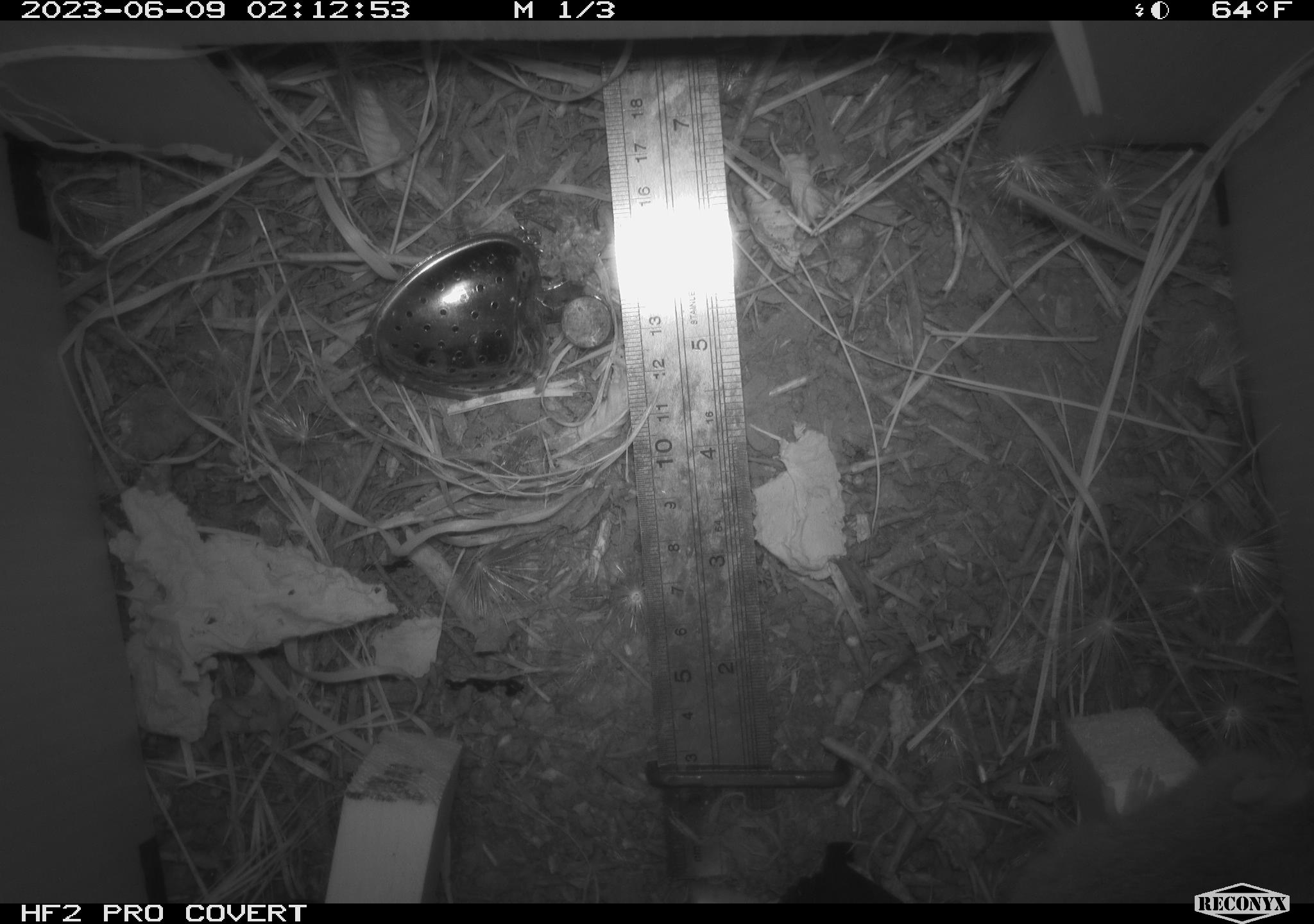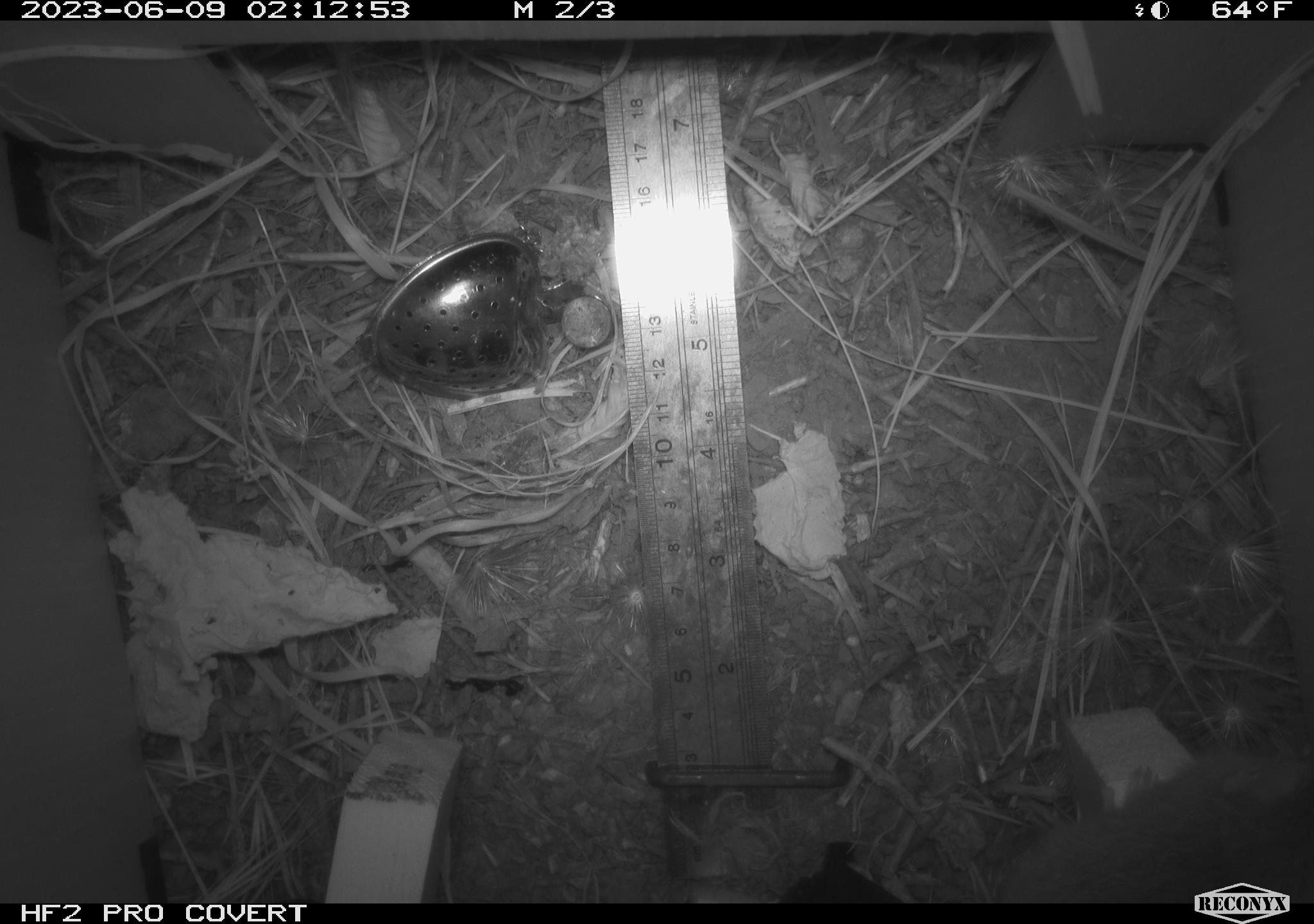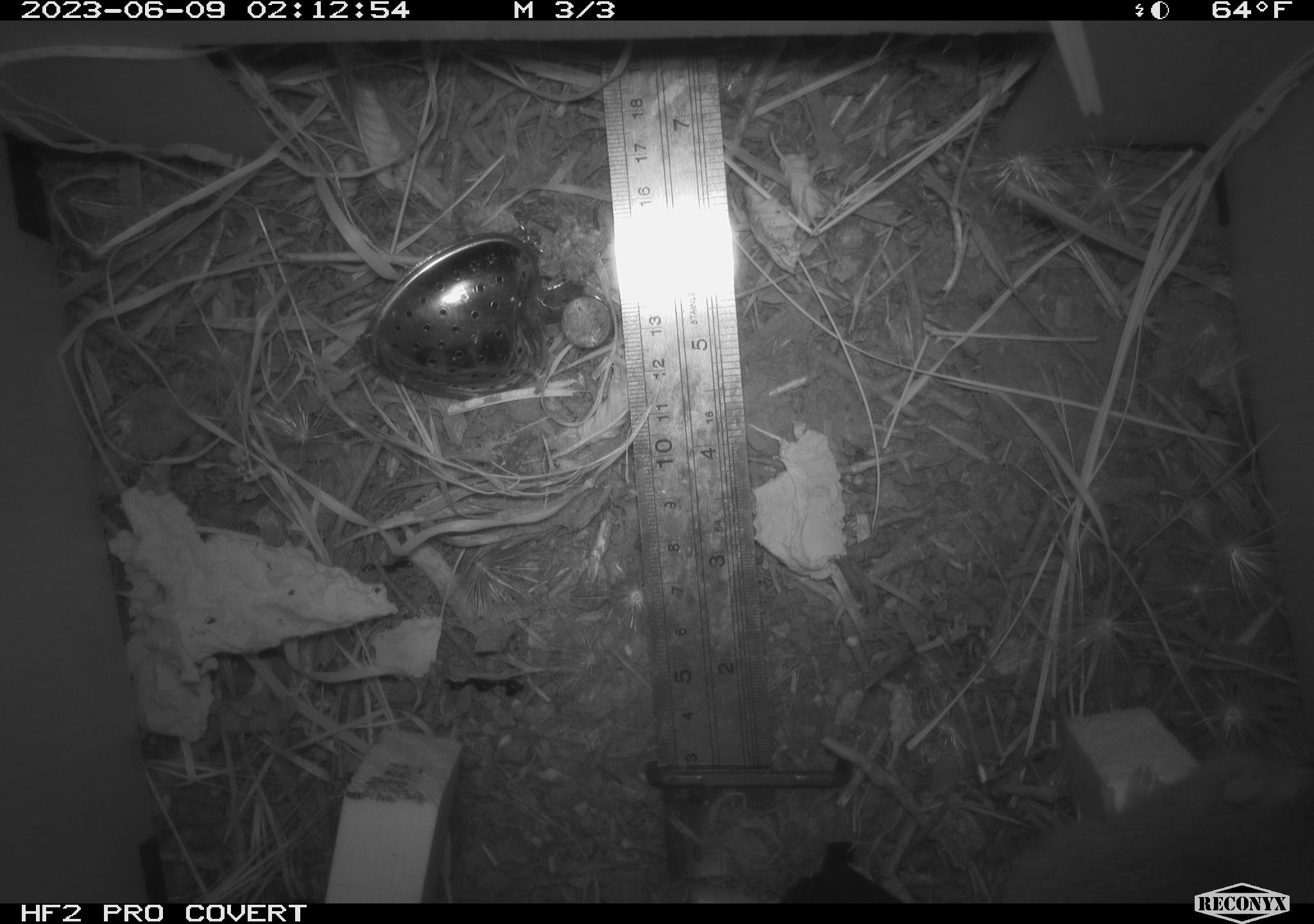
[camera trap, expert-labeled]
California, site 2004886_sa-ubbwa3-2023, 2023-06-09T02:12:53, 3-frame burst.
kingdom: Animalia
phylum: Chordata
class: Mammalia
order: Rodentia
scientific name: Rodentia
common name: mouse species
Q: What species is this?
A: Mouse species (Rodentia).